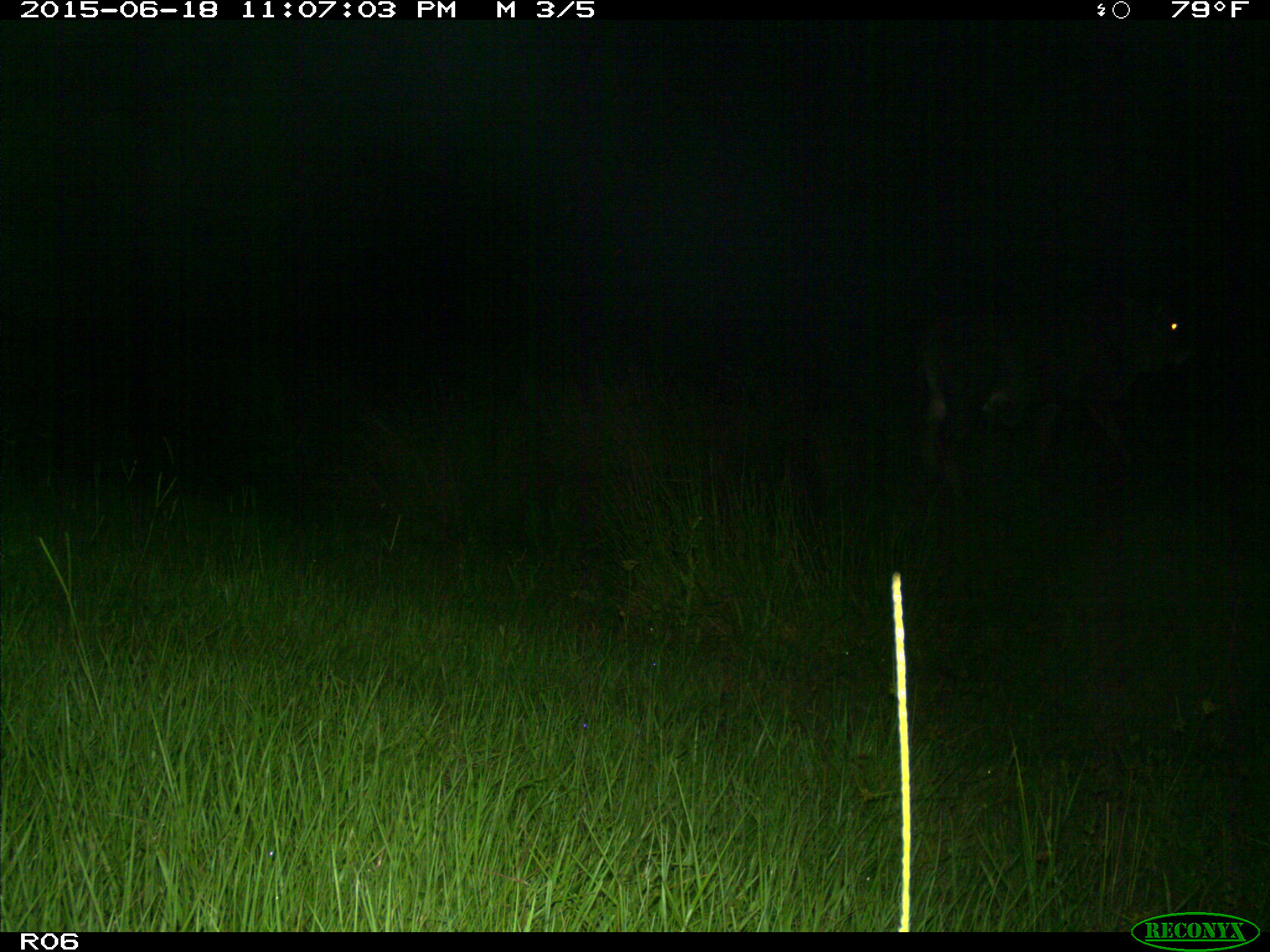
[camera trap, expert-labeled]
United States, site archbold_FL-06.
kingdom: Animalia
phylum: Chordata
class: Mammalia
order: Artiodactyla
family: Bovidae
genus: Bos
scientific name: Bos taurus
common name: domestic cow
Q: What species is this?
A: Bos taurus (domestic cow).